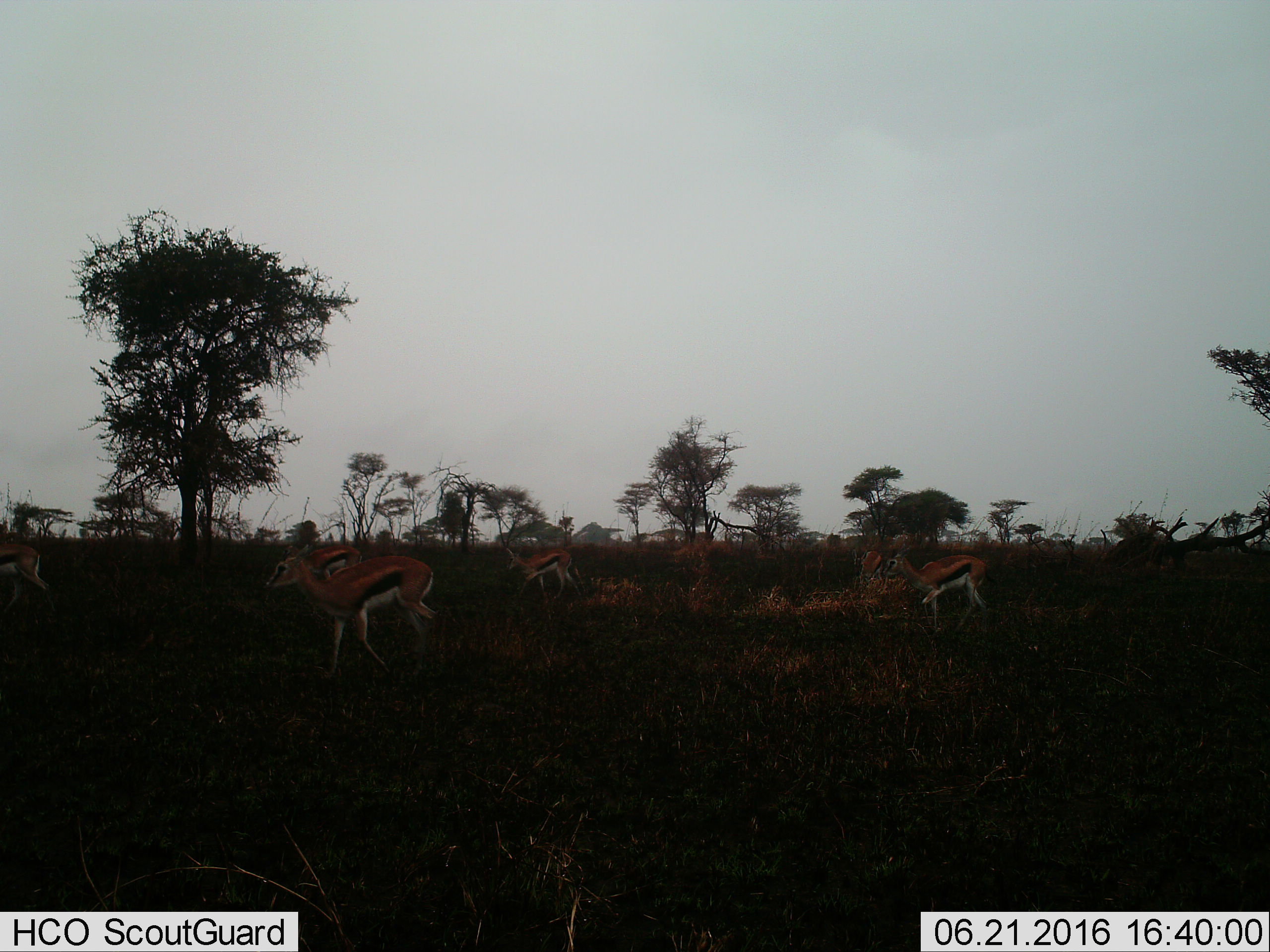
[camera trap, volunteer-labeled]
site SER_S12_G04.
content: unidentified animal